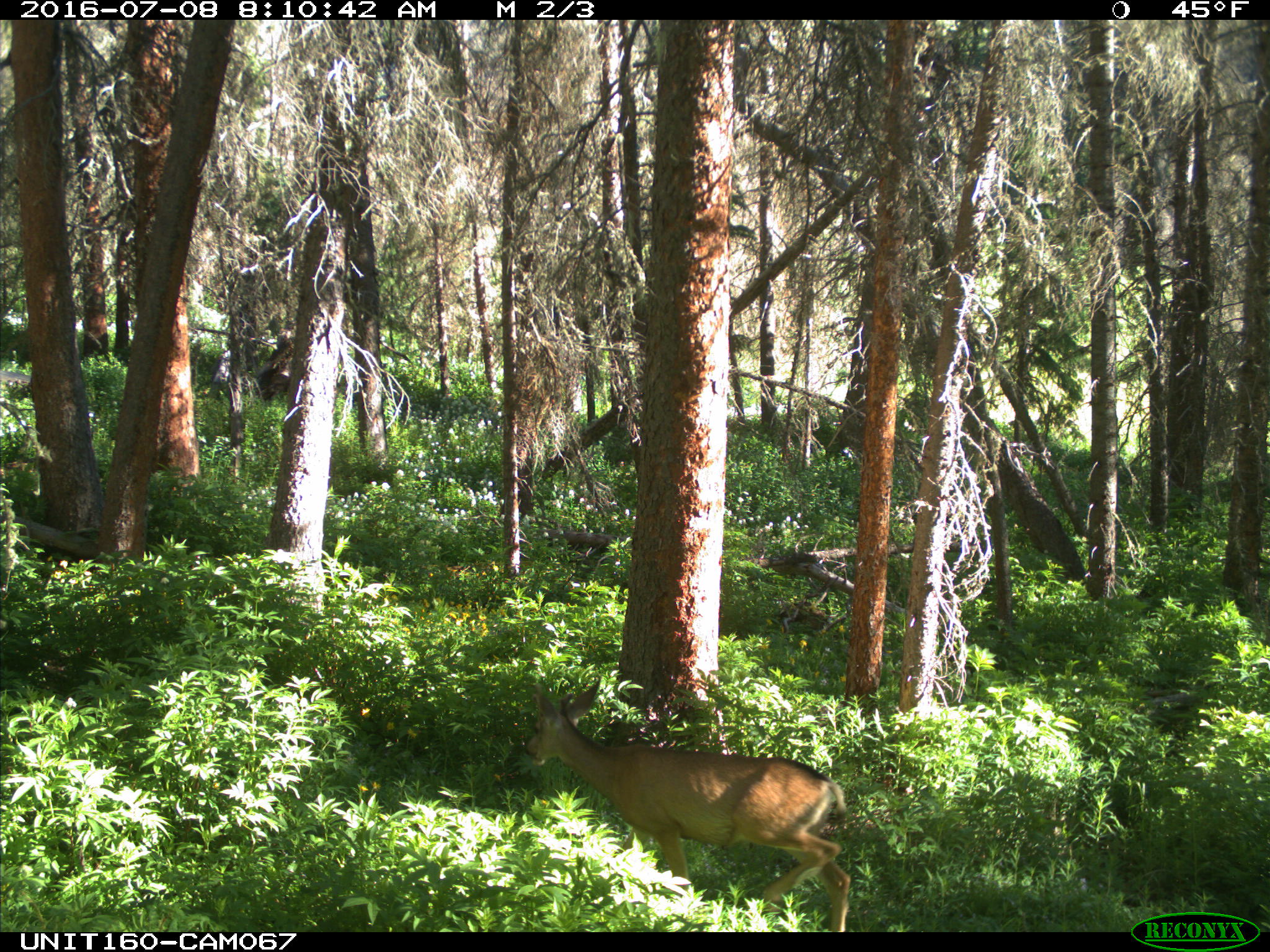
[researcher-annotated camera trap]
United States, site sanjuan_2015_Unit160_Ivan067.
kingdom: Animalia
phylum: Chordata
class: Mammalia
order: Artiodactyla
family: Cervidae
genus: Odocoileus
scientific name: Odocoileus hemionus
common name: mule deer